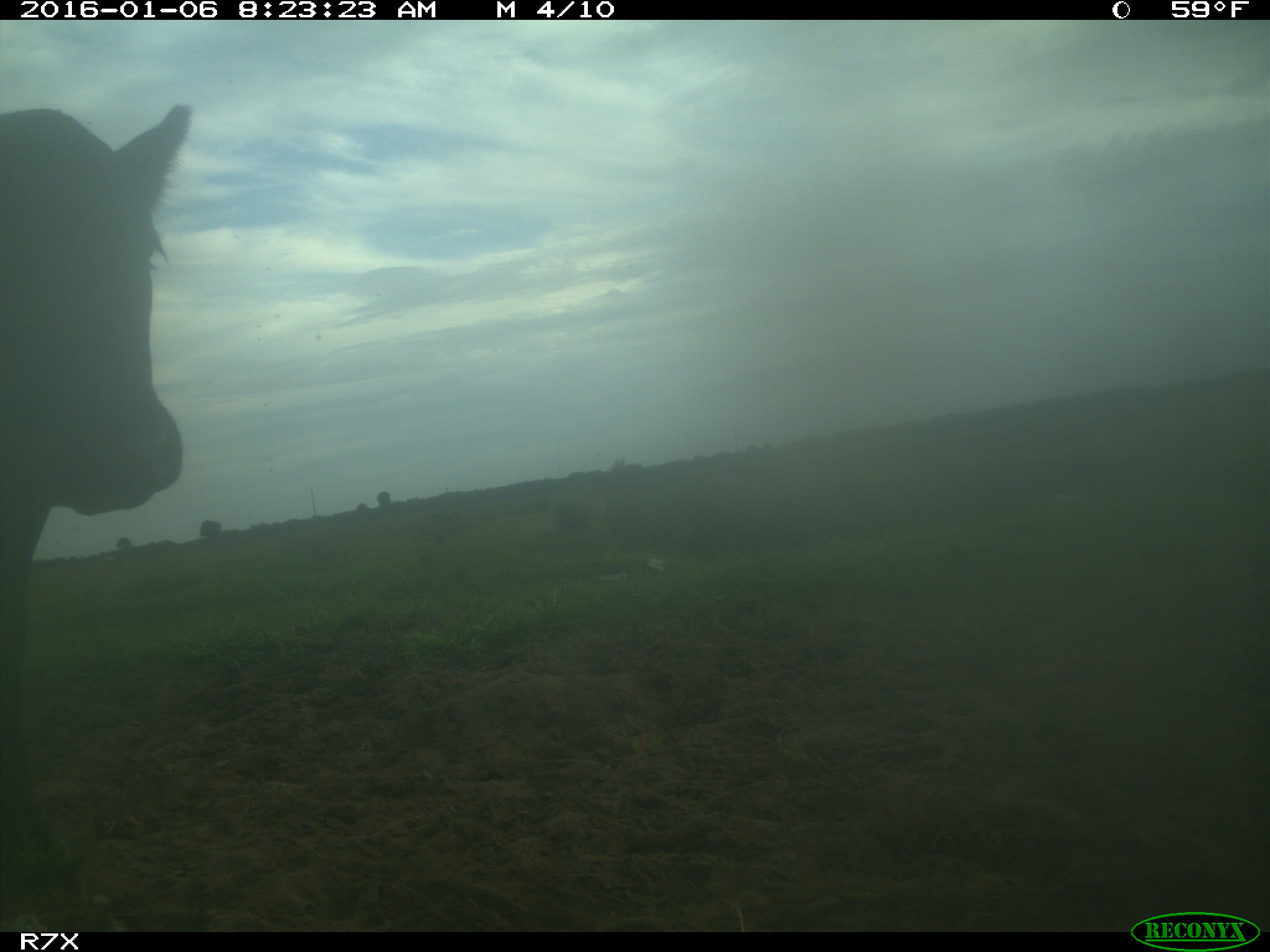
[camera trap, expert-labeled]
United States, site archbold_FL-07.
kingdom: Animalia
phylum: Chordata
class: Mammalia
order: Artiodactyla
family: Bovidae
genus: Bos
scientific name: Bos taurus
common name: domestic cow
Bos taurus (domestic cow).